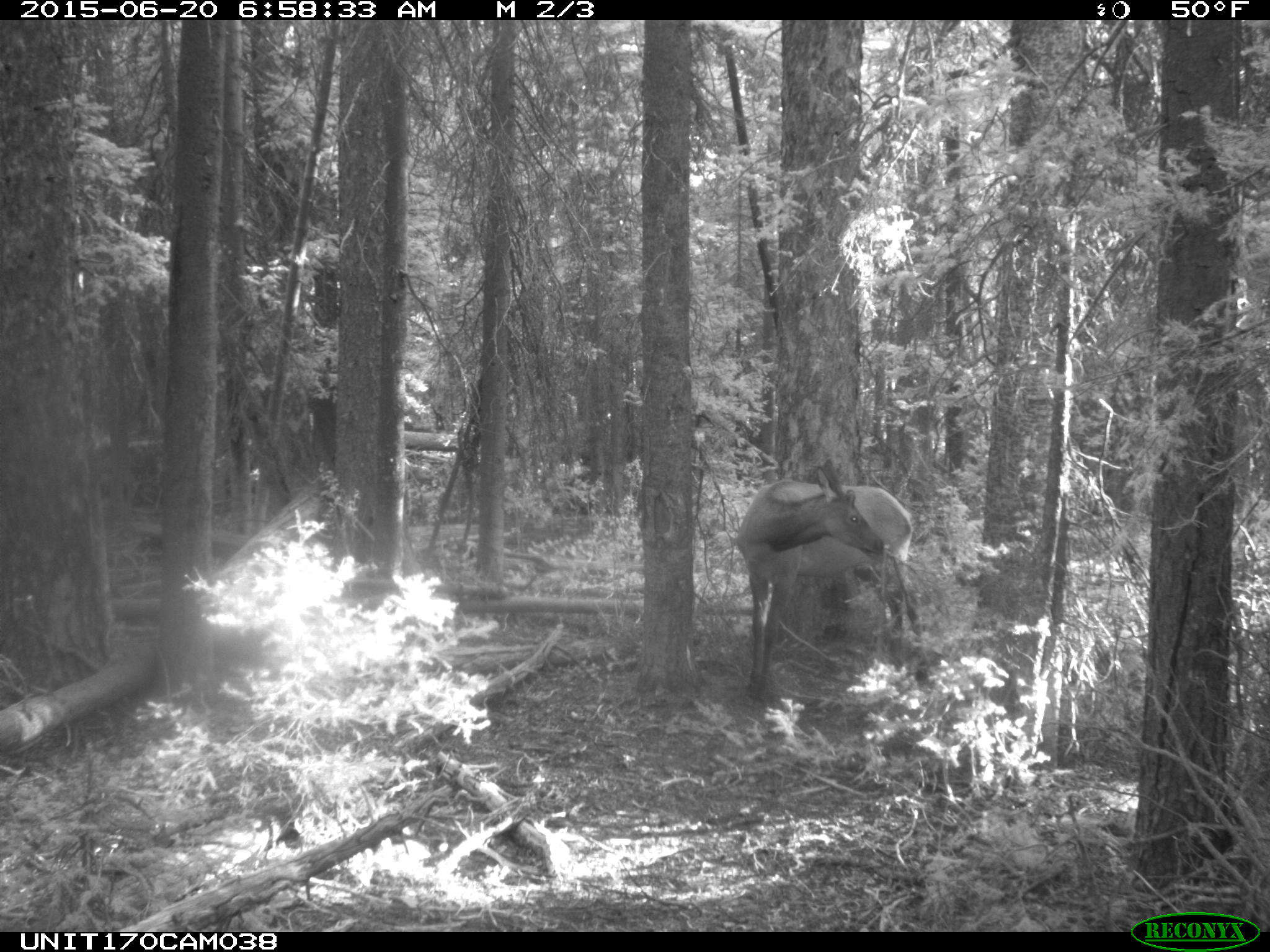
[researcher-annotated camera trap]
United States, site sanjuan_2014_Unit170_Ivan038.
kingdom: Animalia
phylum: Chordata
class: Mammalia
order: Artiodactyla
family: Cervidae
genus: Cervus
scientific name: Cervus elaphus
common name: red deer